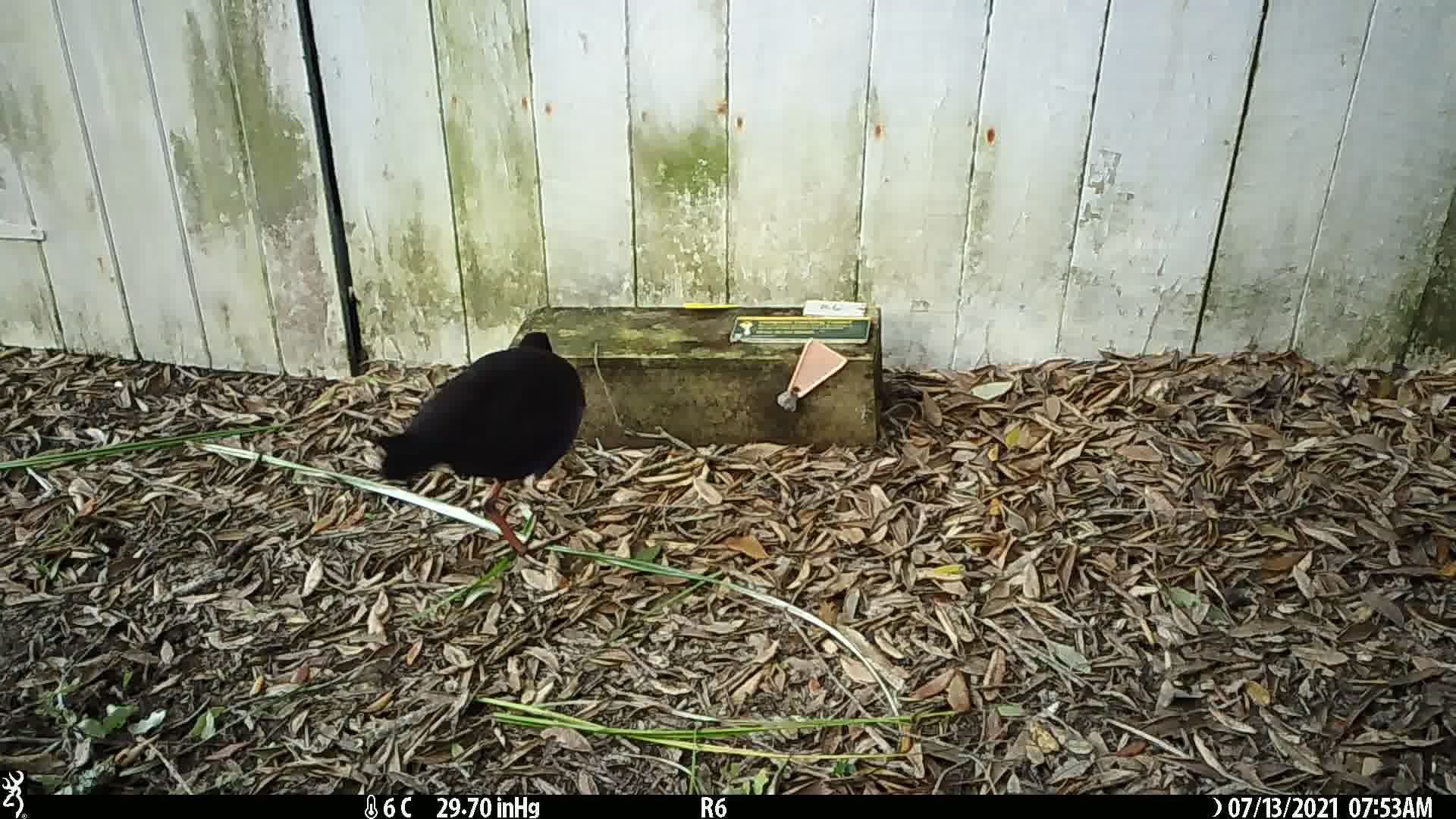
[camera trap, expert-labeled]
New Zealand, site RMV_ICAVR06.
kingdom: Animalia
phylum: Chordata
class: Aves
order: Gruiformes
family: Rallidae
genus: Porphyrio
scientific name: Porphyrio melanotus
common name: australasian swamphen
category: pukeko